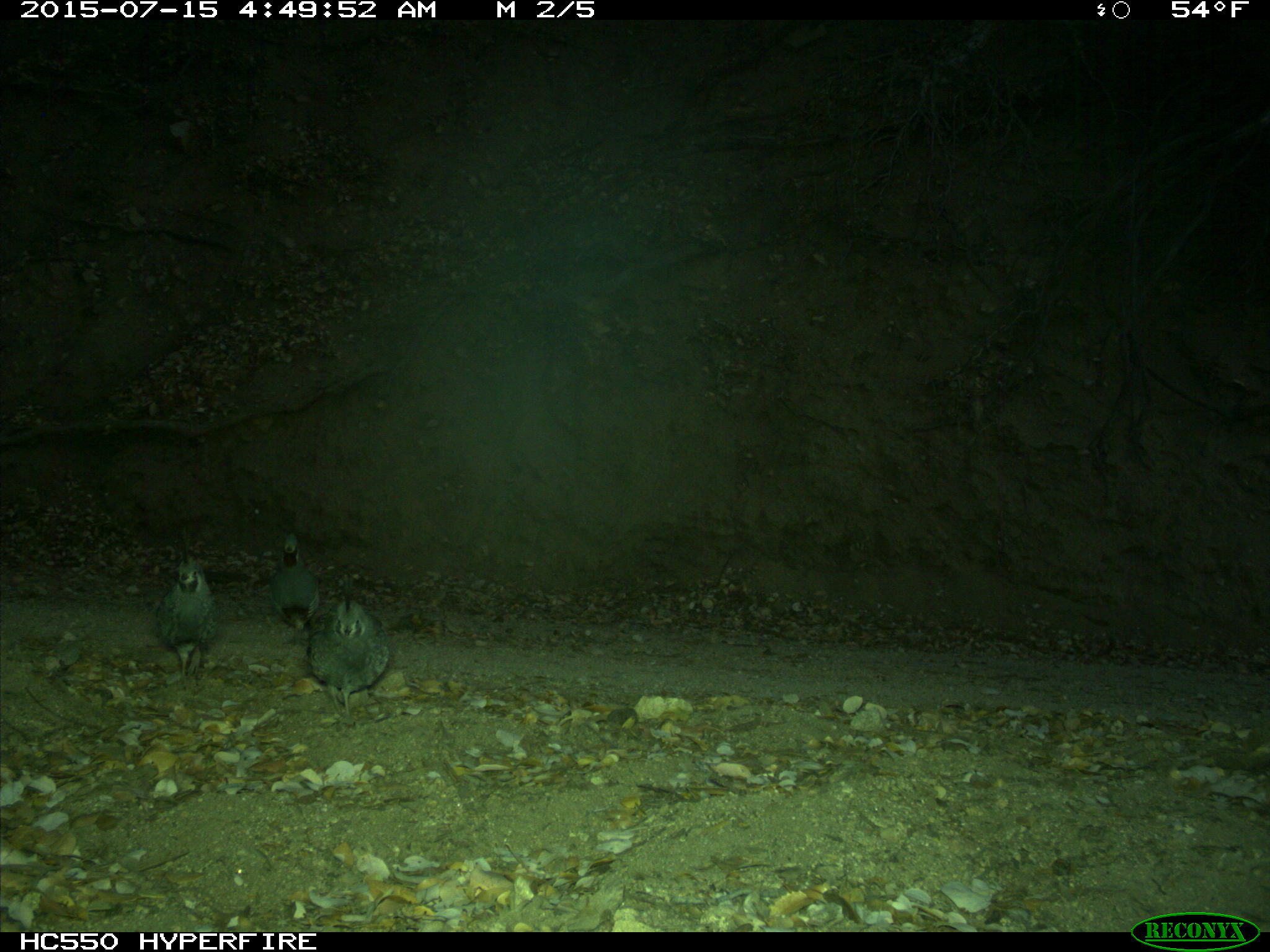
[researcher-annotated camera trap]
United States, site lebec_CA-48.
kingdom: Animalia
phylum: Chordata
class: Aves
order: Galliformes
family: Odontophoridae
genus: Callipepla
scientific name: Callipepla californica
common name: california quail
Callipepla californica (california quail).